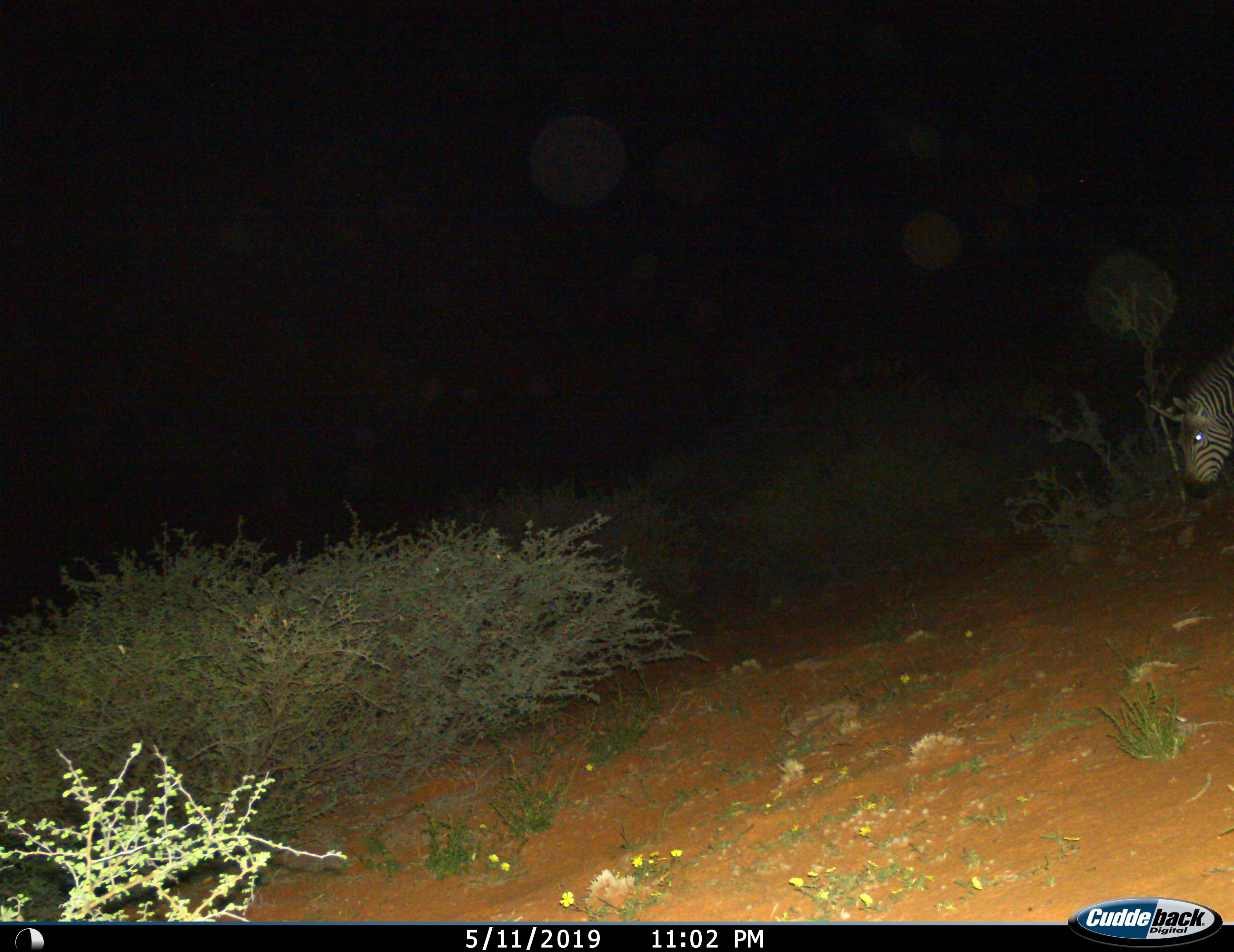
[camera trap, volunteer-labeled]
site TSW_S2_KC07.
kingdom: Animalia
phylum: Chordata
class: Mammalia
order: Perissodactyla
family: Equidae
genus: Equus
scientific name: Equus quagga burchellii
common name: burchell's zebra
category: zebraburchells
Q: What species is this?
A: Zebraburchells (burchell's zebra) (Equus quagga burchellii).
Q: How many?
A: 1.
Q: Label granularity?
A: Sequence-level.